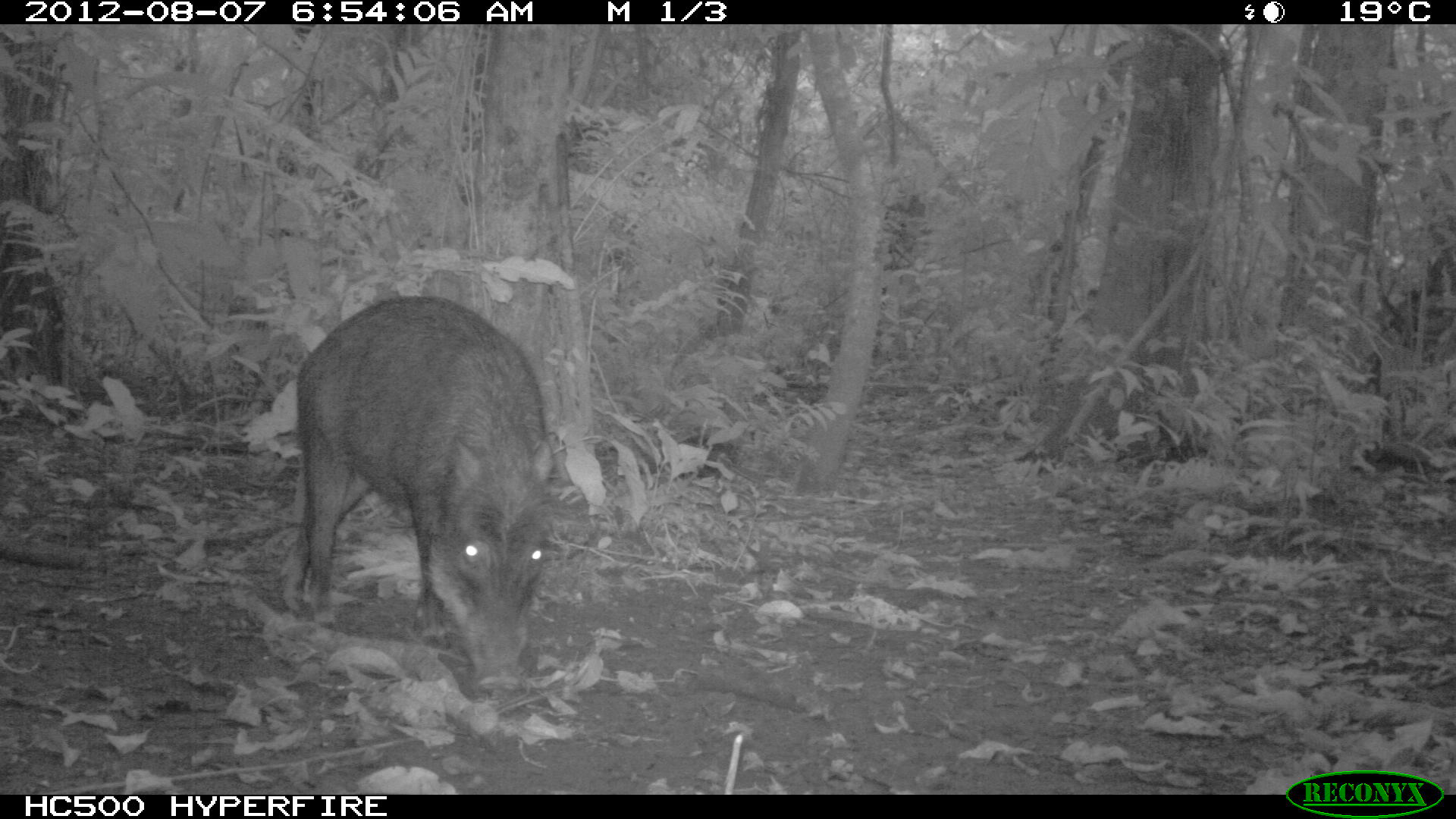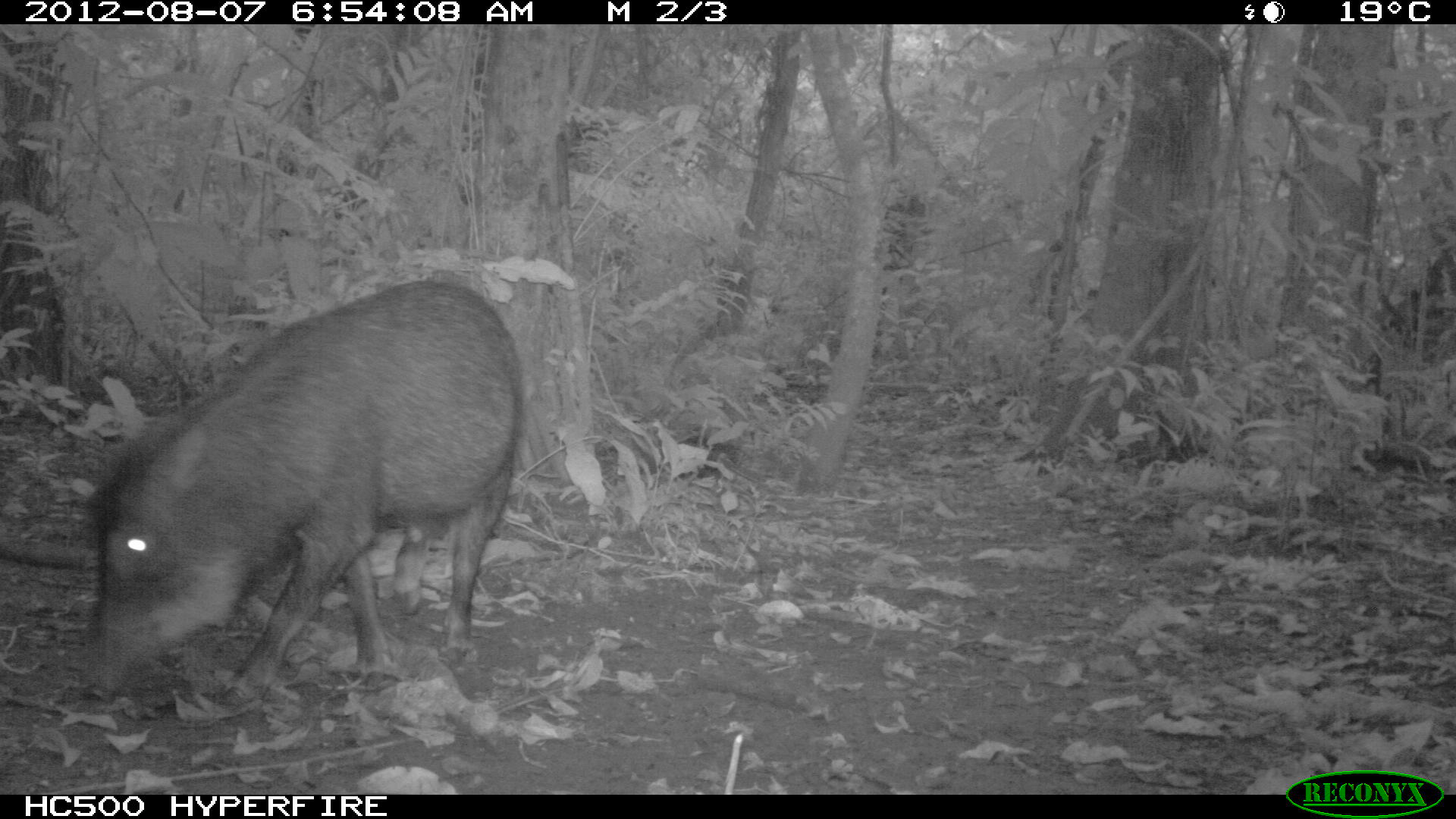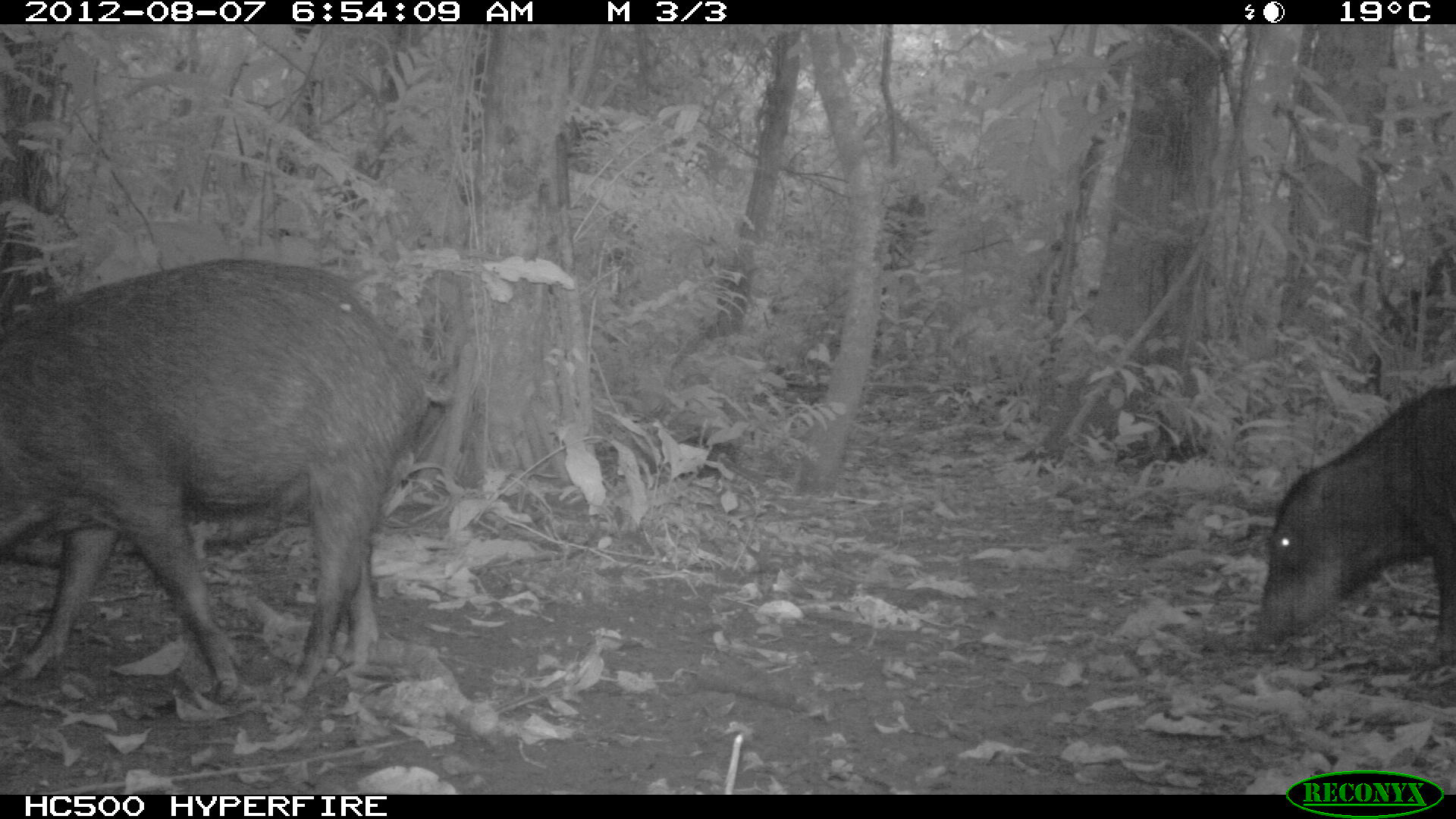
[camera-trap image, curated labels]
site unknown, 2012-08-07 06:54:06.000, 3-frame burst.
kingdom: Animalia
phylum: Chordata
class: Mammalia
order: Artiodactyla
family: Tayassuidae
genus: Tayassu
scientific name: Tayassu pecari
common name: white-lipped peccary